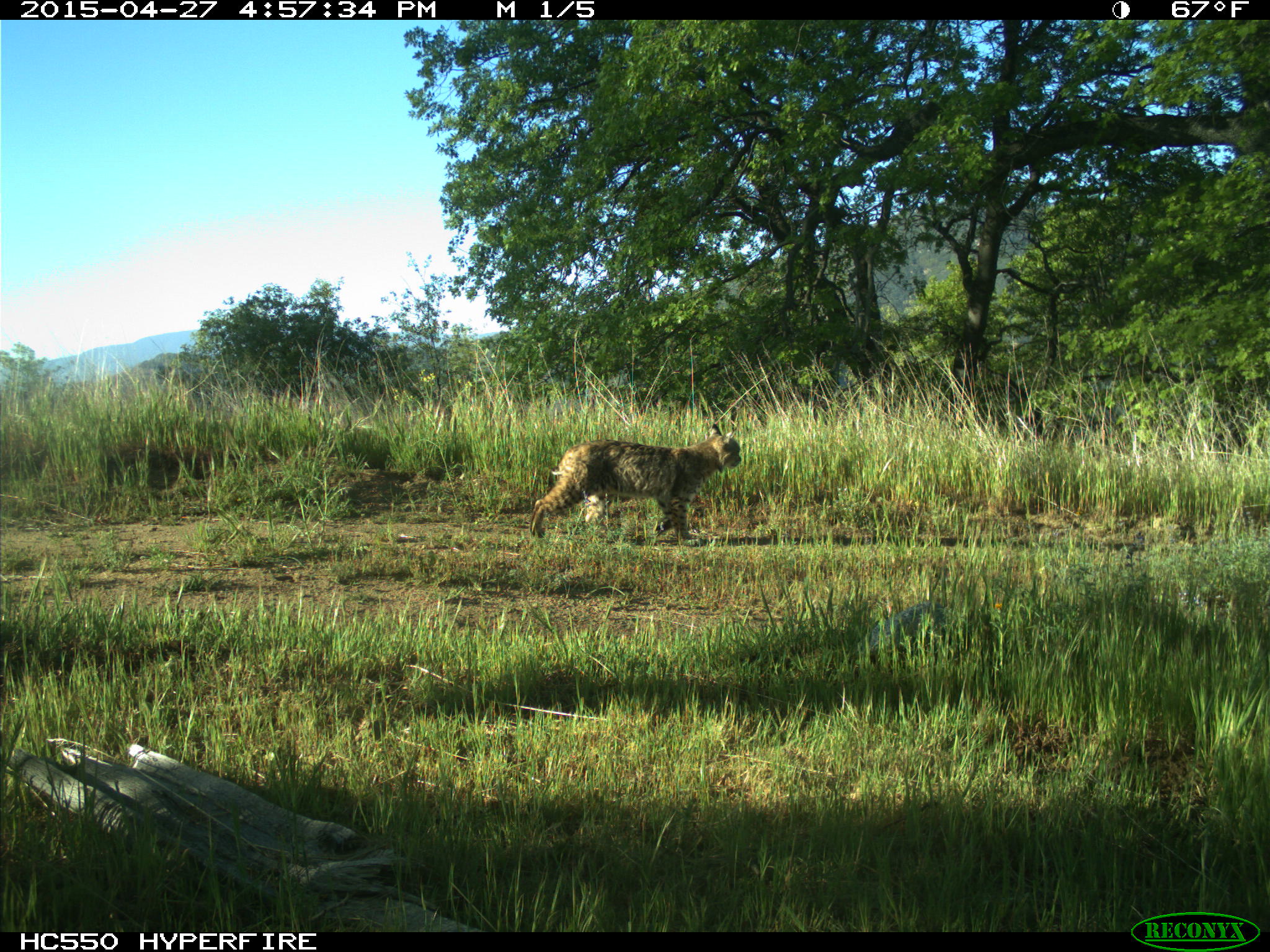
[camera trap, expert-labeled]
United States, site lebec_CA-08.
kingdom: Animalia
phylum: Chordata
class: Mammalia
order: Carnivora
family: Felidae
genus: Lynx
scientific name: Lynx rufus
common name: bobcat